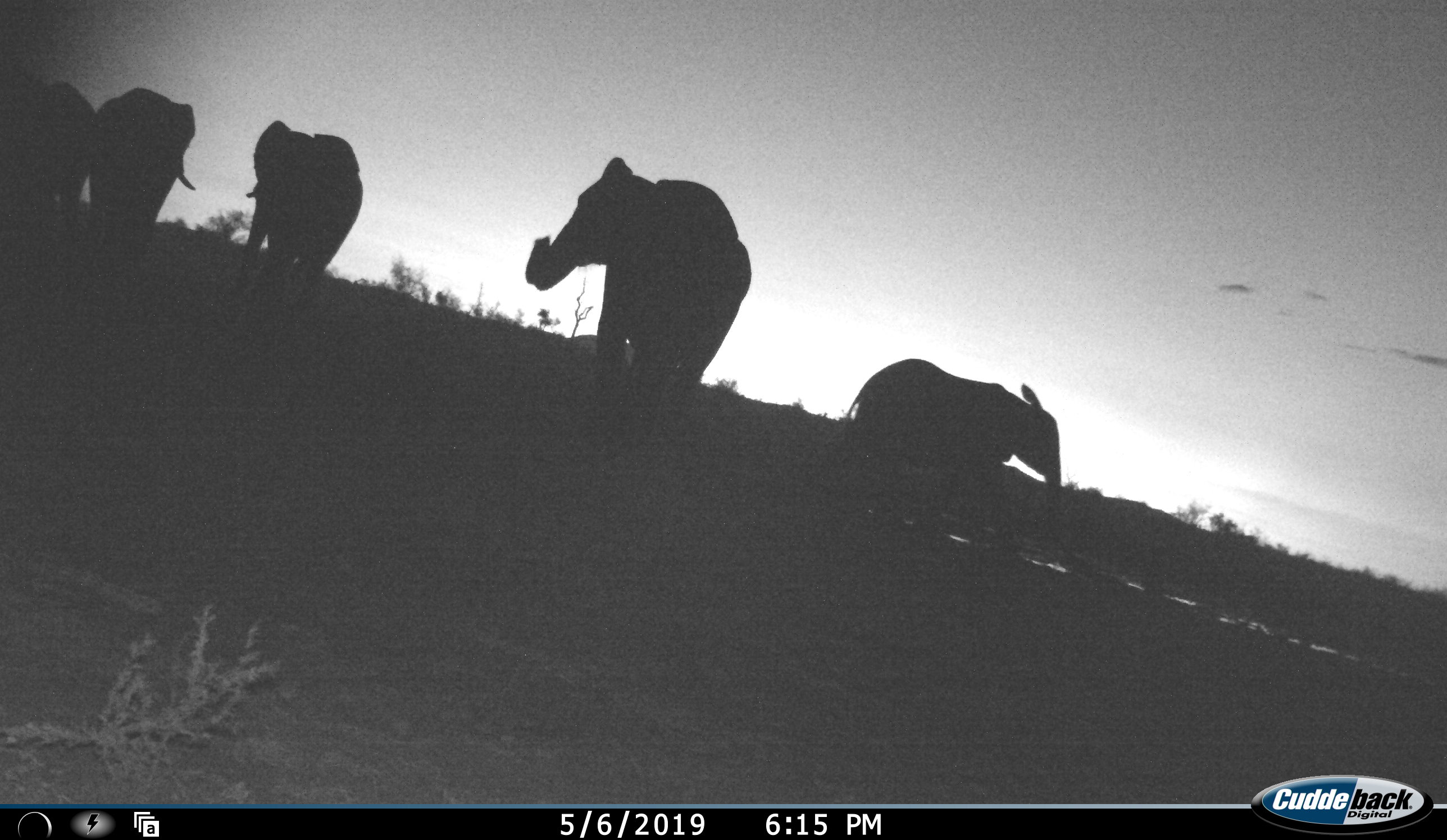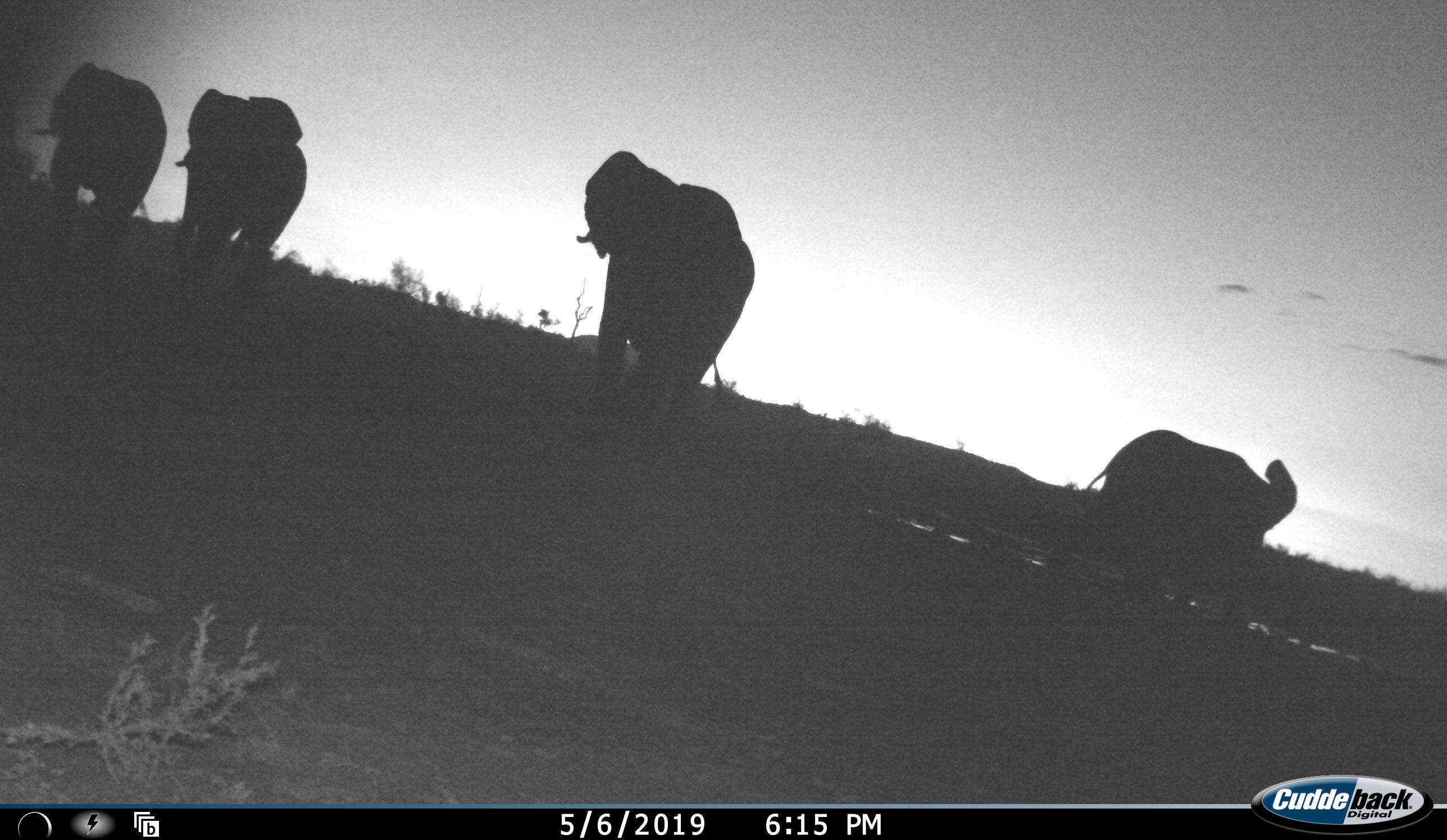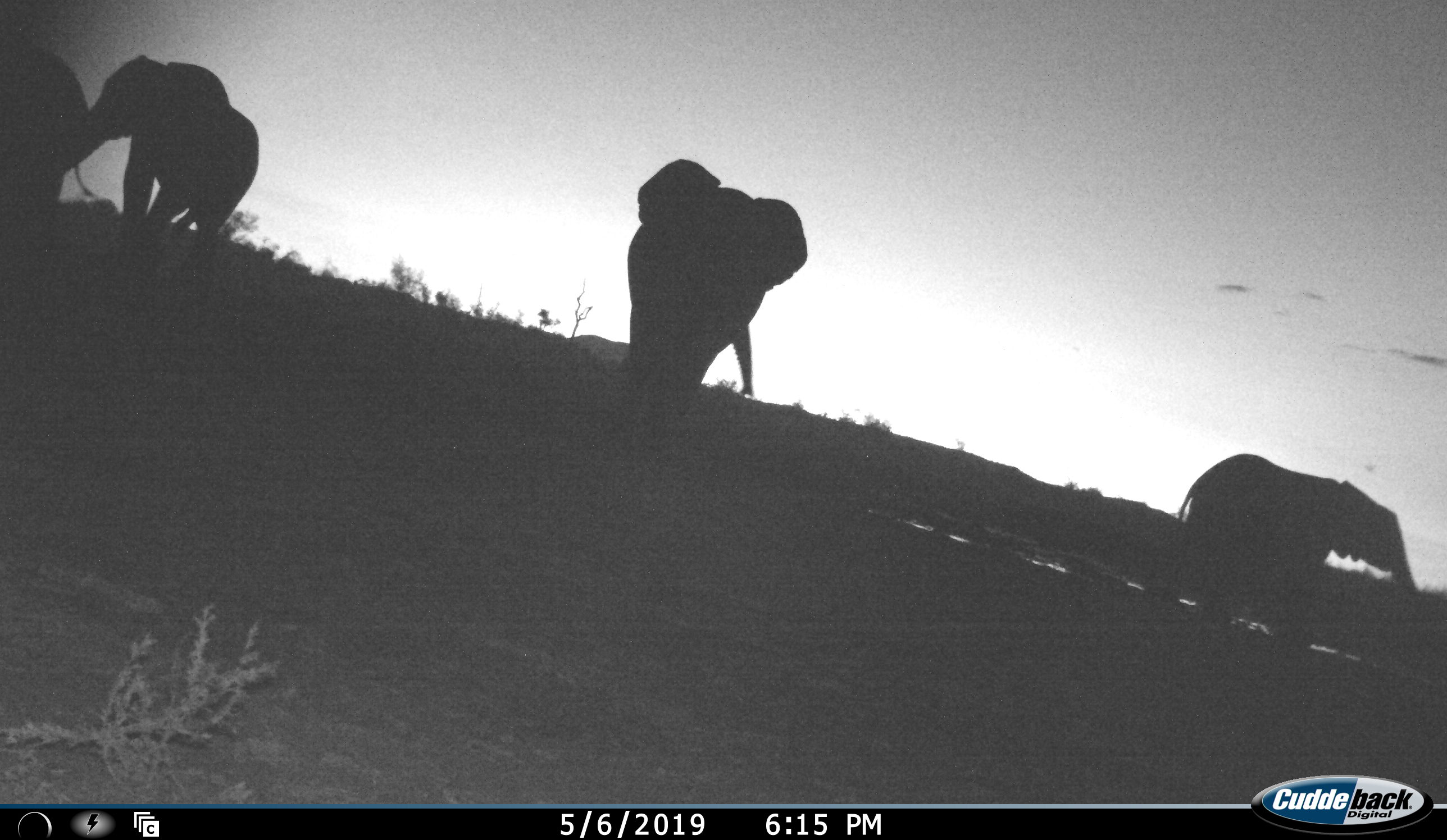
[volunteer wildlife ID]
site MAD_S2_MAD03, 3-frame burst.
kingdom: Animalia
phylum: Chordata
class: Mammalia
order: Proboscidea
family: Elephantidae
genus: Loxodonta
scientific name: Loxodonta africana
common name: african bush elephant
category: elephant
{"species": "elephant (african bush elephant) (Loxodonta africana)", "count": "5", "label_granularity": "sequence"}